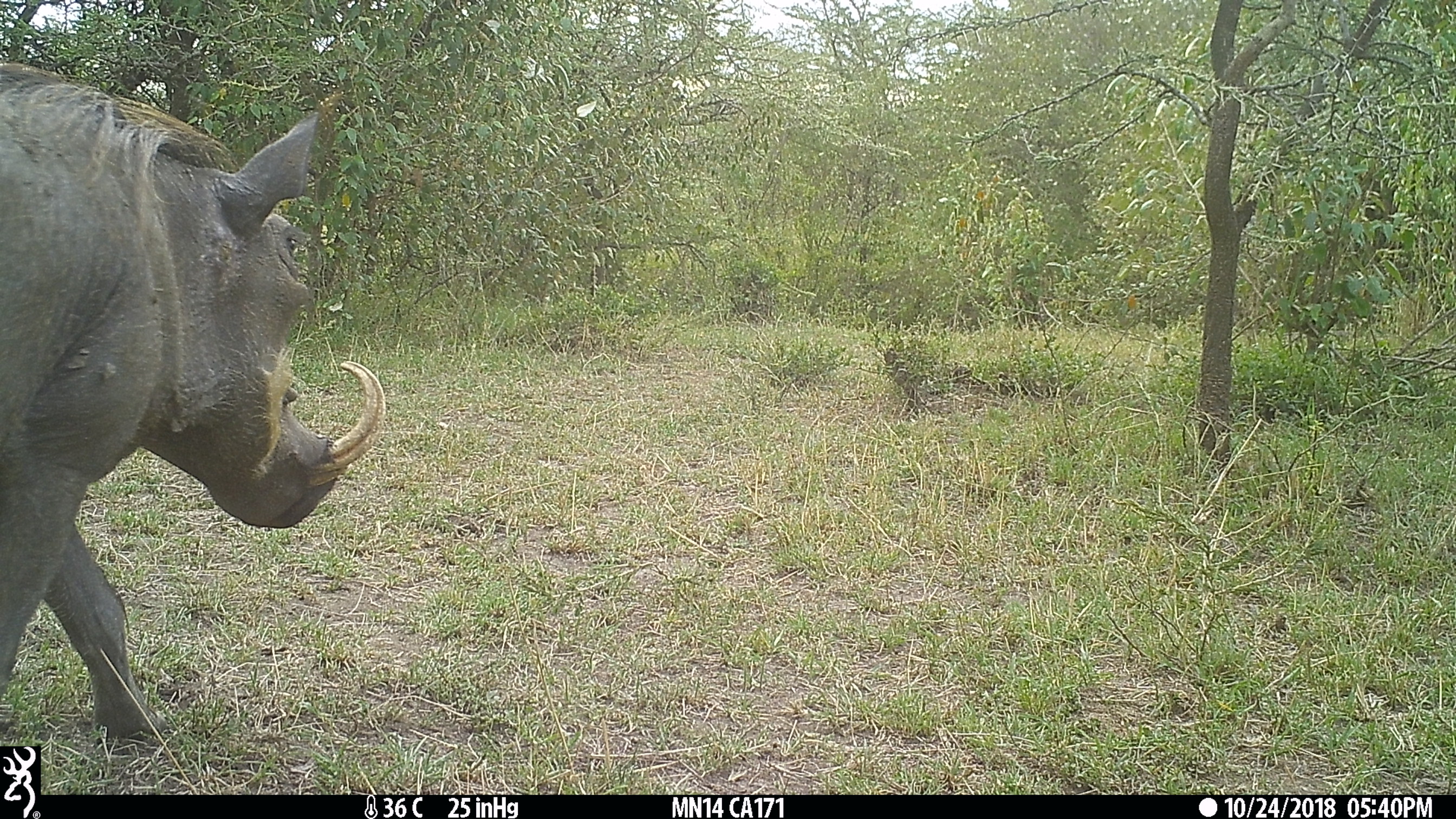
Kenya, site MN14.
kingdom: Animalia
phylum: Chordata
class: Mammalia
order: Artiodactyla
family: Suidae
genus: Phacochoerus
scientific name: Phacochoerus africanus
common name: common warthog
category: warthog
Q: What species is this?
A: Warthog (common warthog) (Phacochoerus africanus).